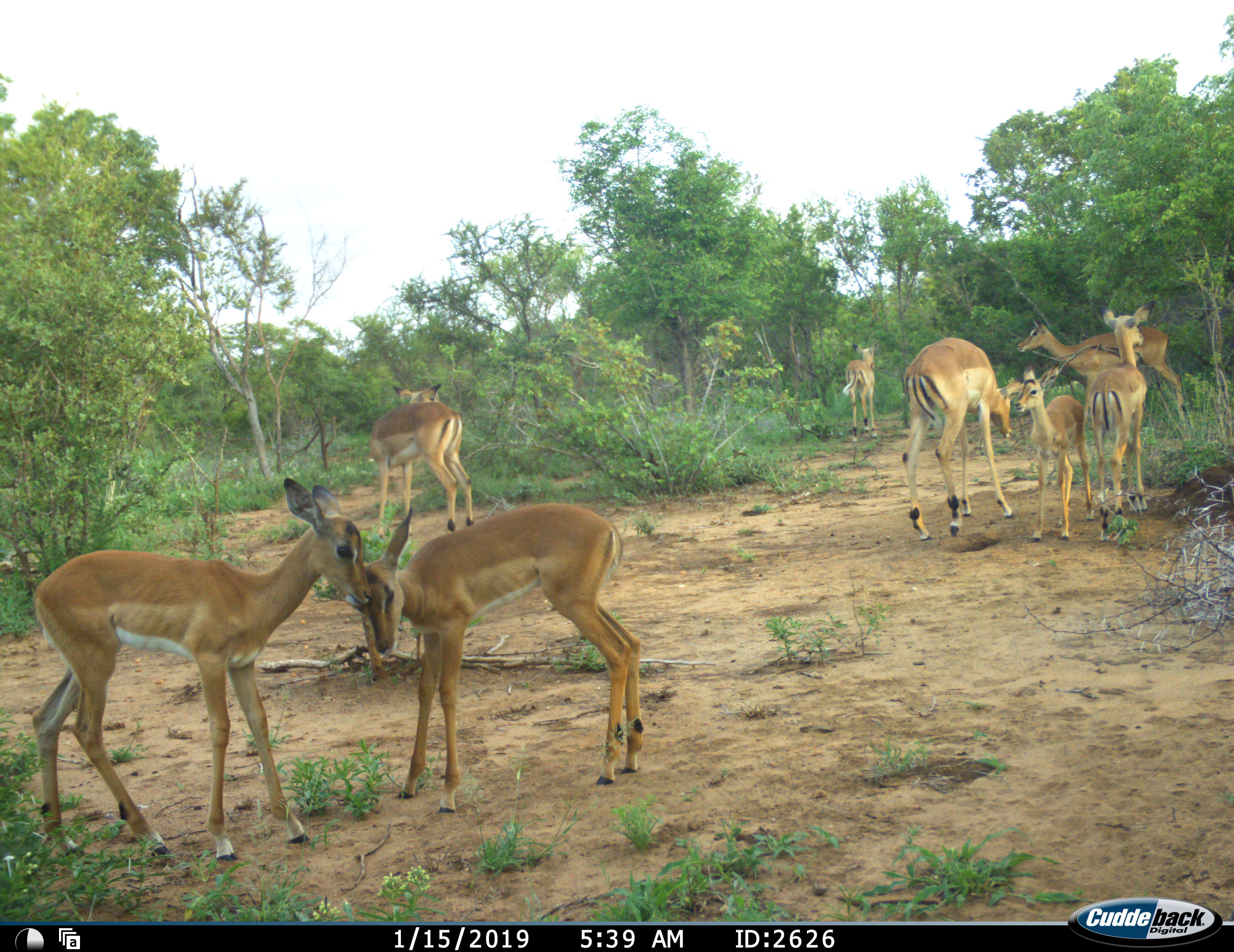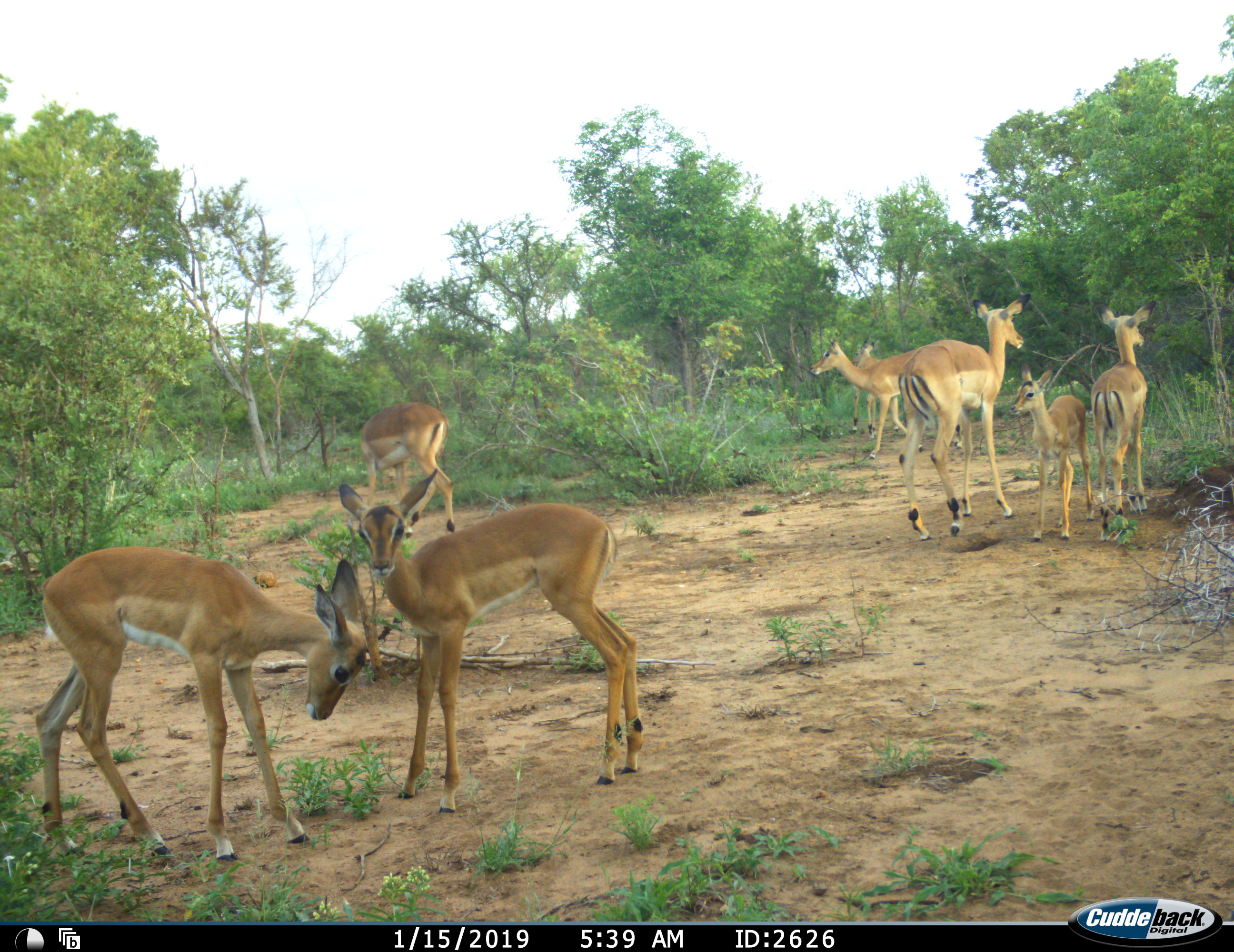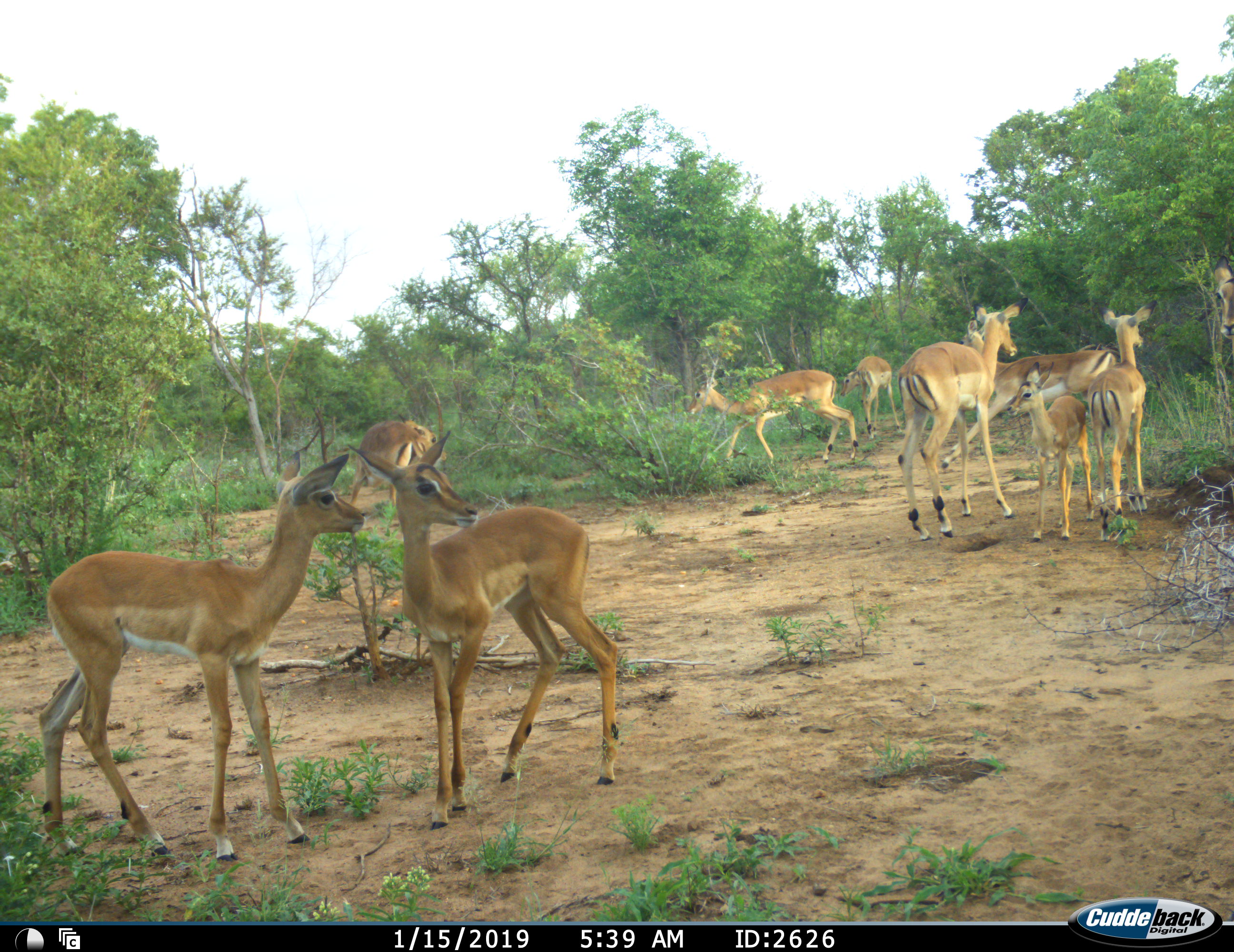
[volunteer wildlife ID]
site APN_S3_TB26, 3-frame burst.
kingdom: Animalia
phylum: Chordata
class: Mammalia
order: Artiodactyla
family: Bovidae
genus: Aepyceros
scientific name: Aepyceros melampus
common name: impala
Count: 10.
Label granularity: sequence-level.